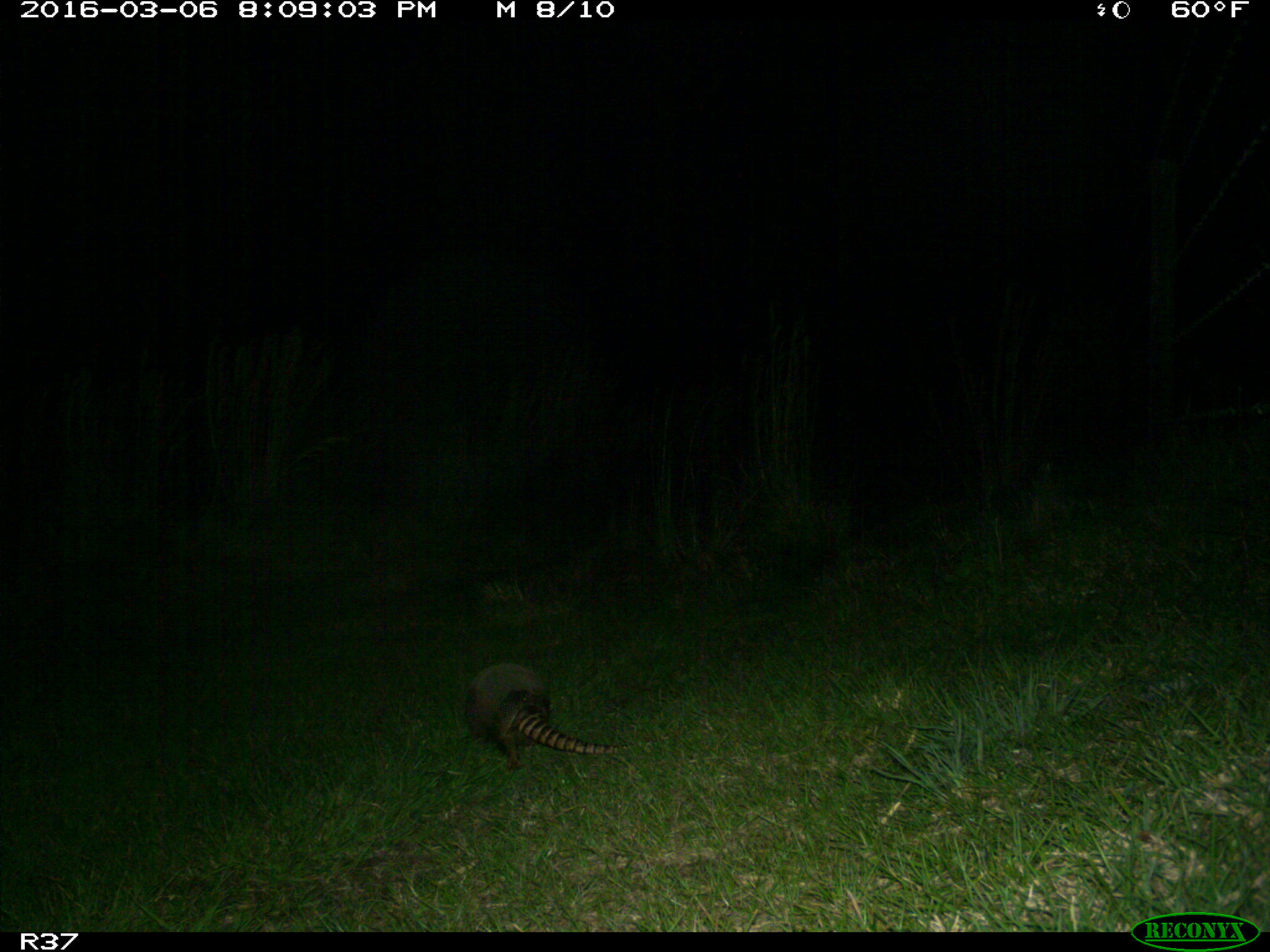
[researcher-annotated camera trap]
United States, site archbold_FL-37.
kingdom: Animalia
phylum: Chordata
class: Mammalia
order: Cingulata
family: Dasypodidae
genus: Dasypus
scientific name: Dasypus novemcinctus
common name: nine-banded armadillo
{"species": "Dasypus novemcinctus (nine-banded armadillo)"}